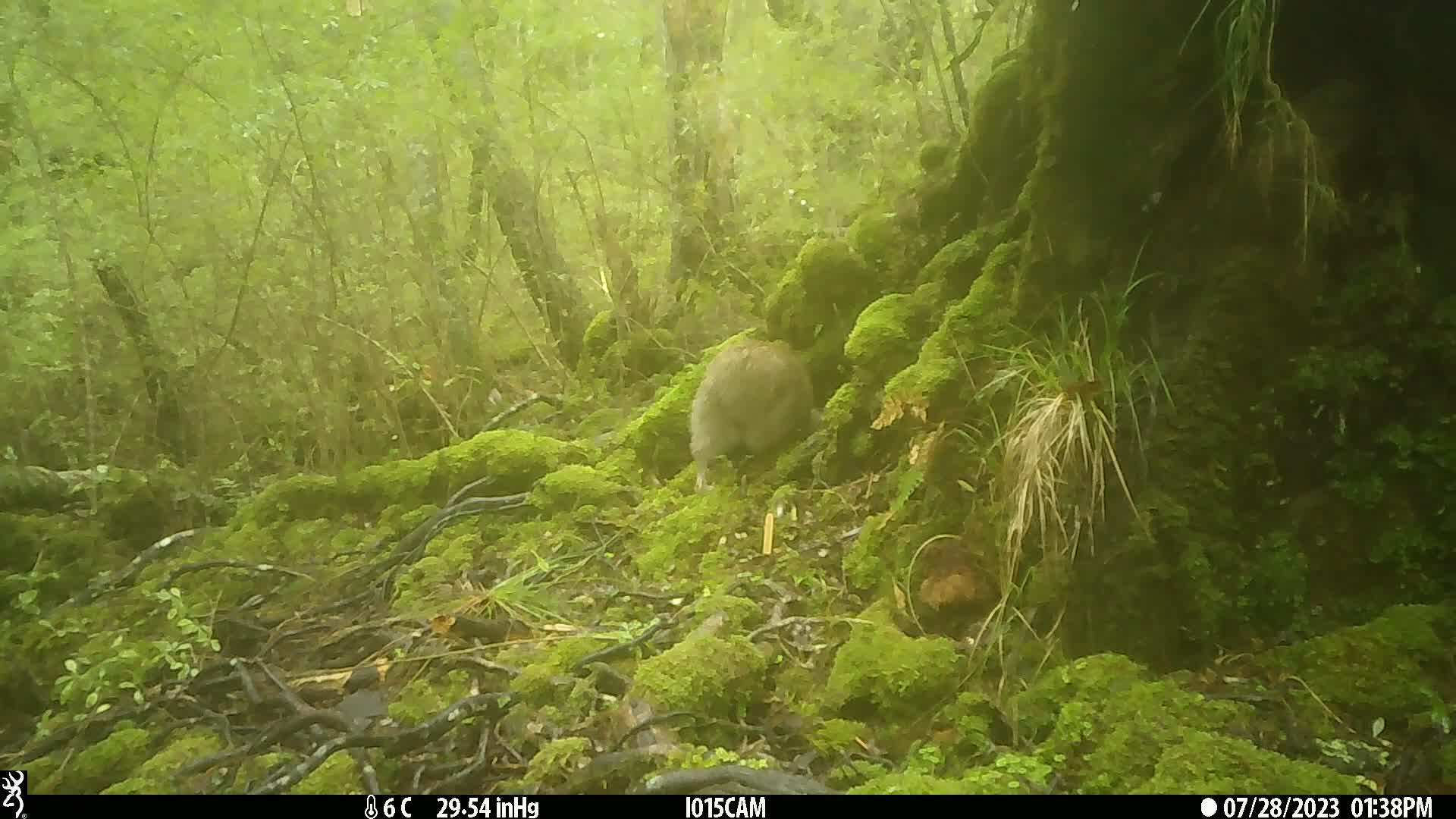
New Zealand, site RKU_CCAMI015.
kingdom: Animalia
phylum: Chordata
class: Aves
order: Apterygiformes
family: Apterygidae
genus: Apteryx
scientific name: Apteryx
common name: kiwi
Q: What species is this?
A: Kiwi (Apteryx).